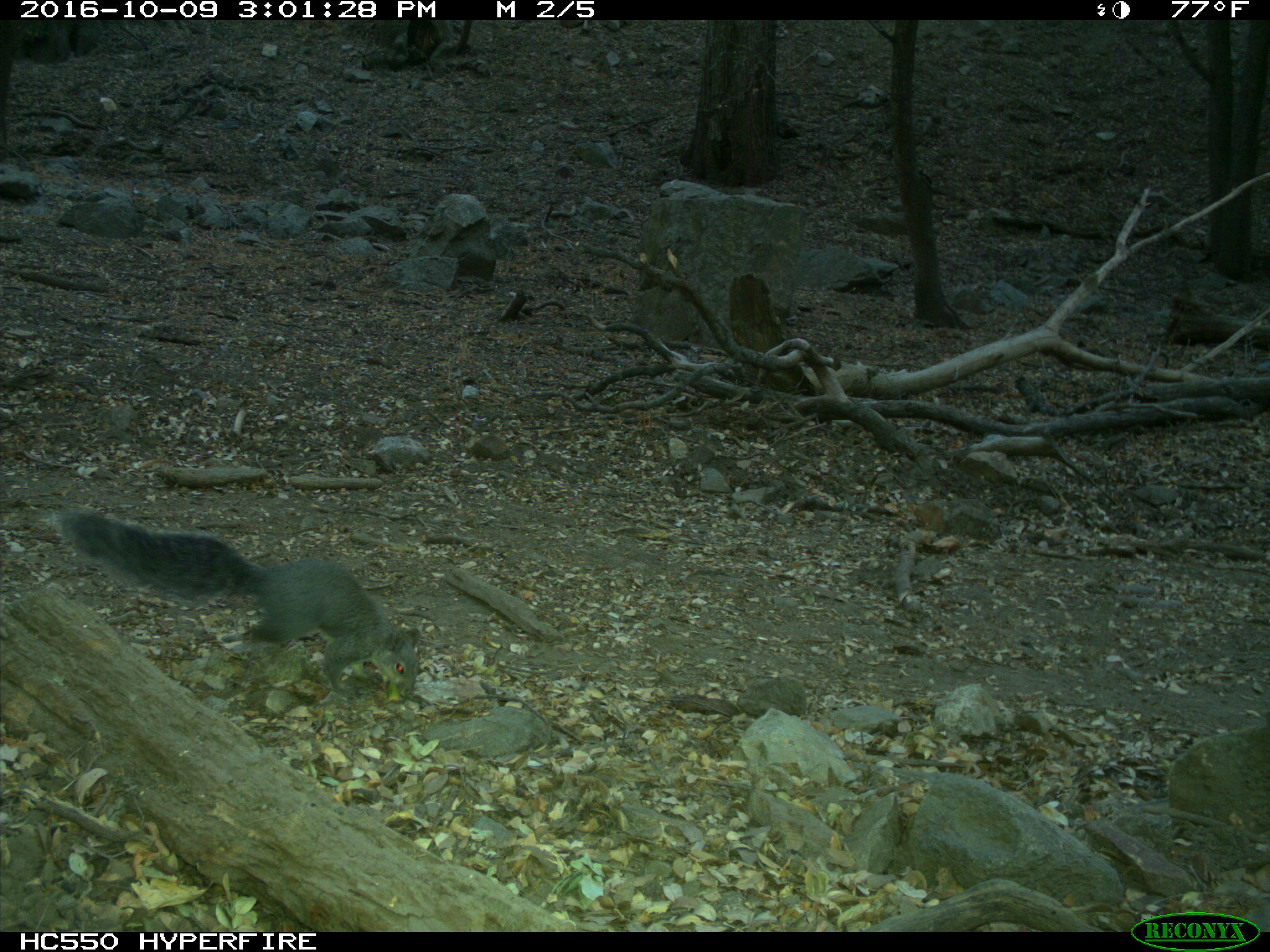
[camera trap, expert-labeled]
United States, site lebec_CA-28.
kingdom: Animalia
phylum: Chordata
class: Mammalia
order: Rodentia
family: Sciuridae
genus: Sciurus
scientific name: Sciurus carolinensis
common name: eastern gray squirrel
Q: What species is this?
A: Sciurus carolinensis (eastern gray squirrel).